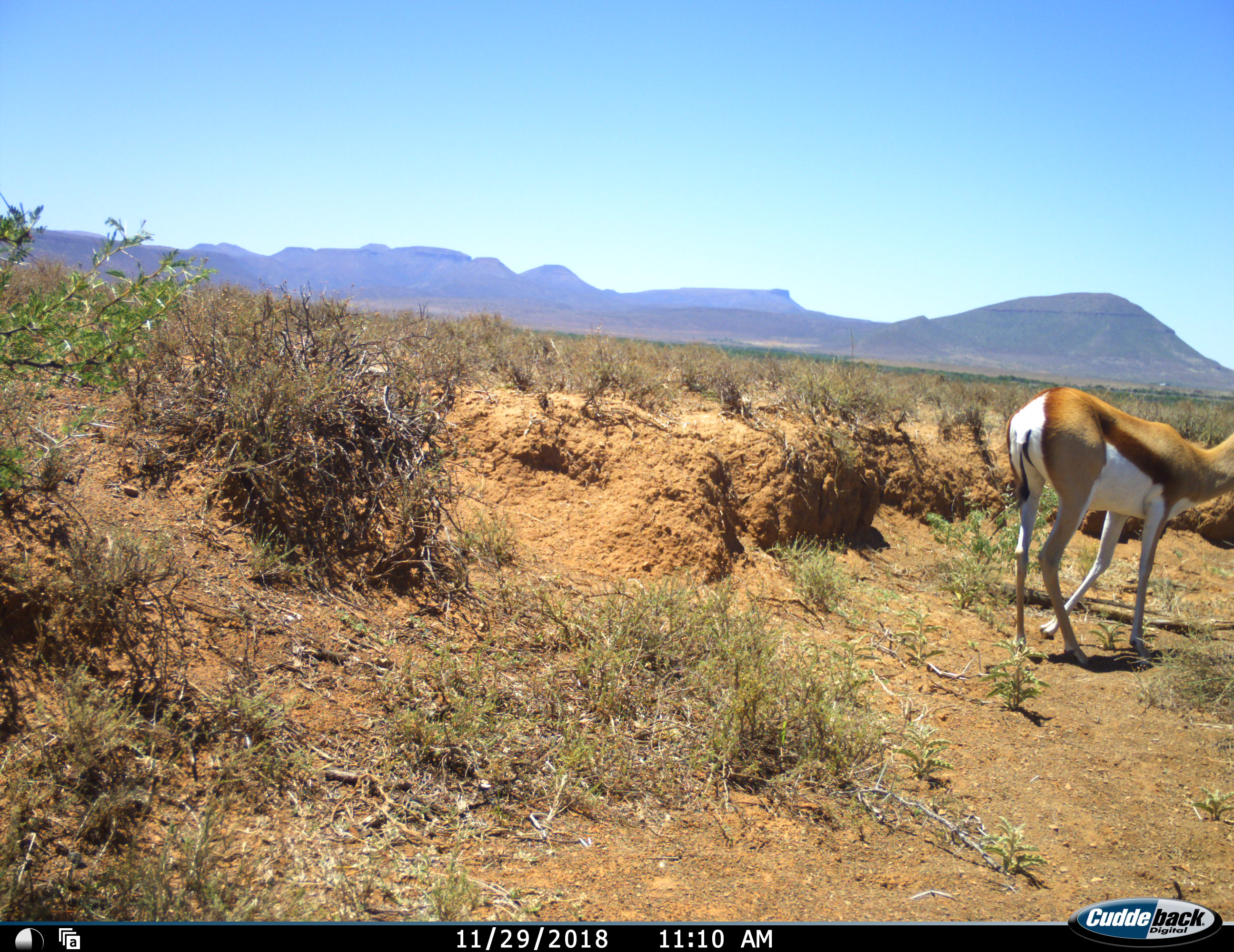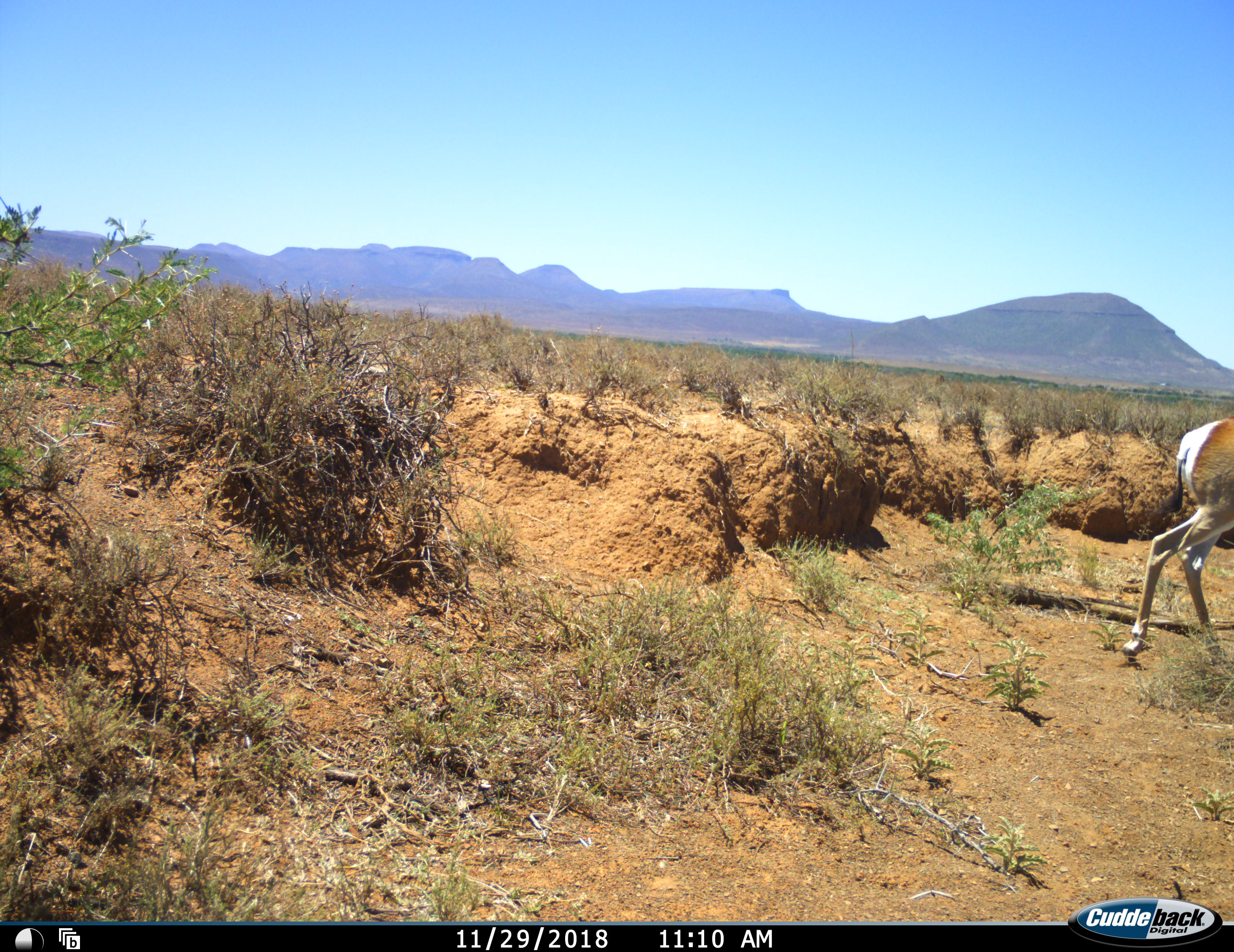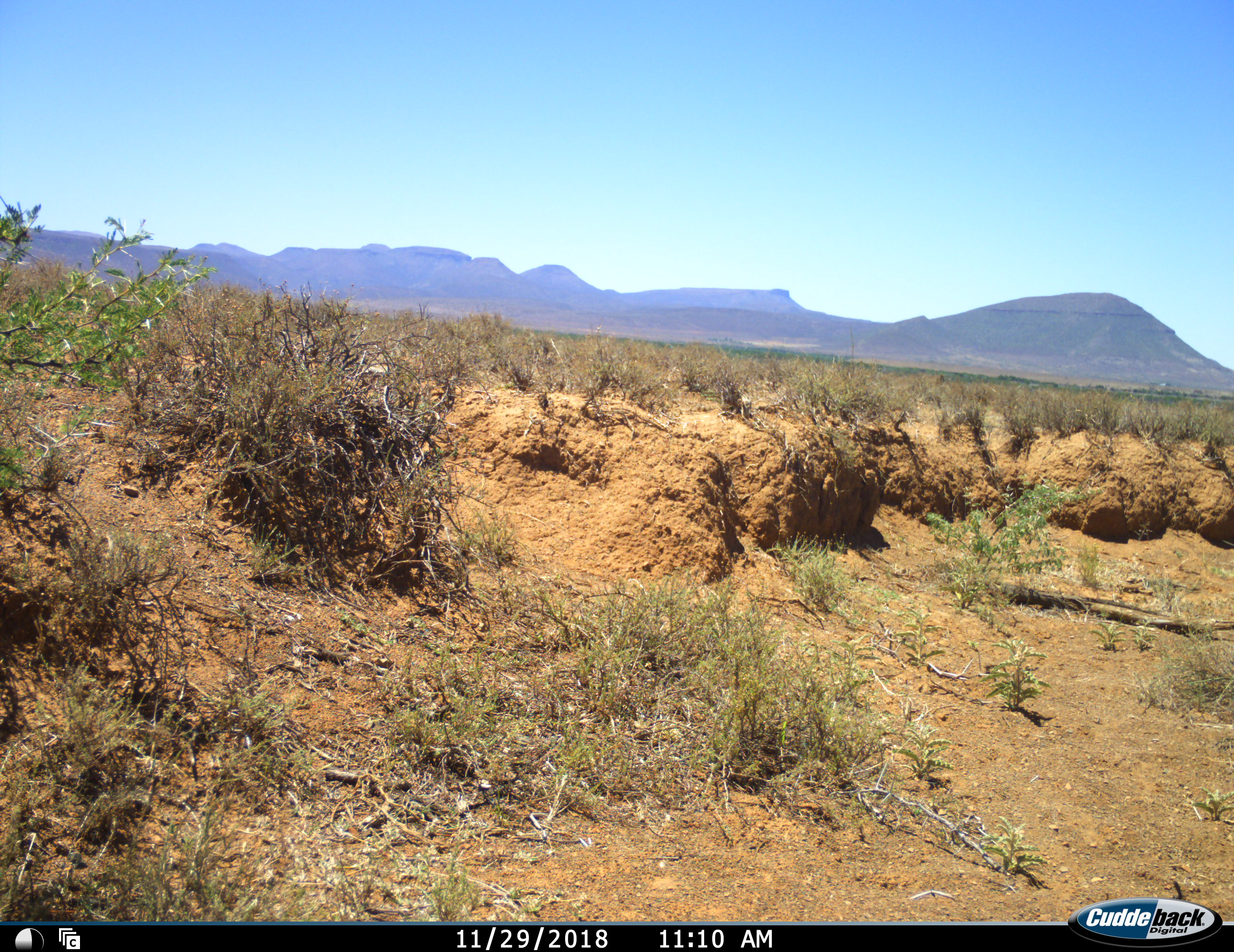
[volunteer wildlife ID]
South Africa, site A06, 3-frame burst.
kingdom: Animalia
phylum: Chordata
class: Mammalia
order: Artiodactyla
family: Bovidae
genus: Antidorcas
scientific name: Antidorcas marsupialis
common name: springbok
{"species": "springbok (Antidorcas marsupialis)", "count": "1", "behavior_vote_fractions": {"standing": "11%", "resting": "0%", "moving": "89%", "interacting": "0%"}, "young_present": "0%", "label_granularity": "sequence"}